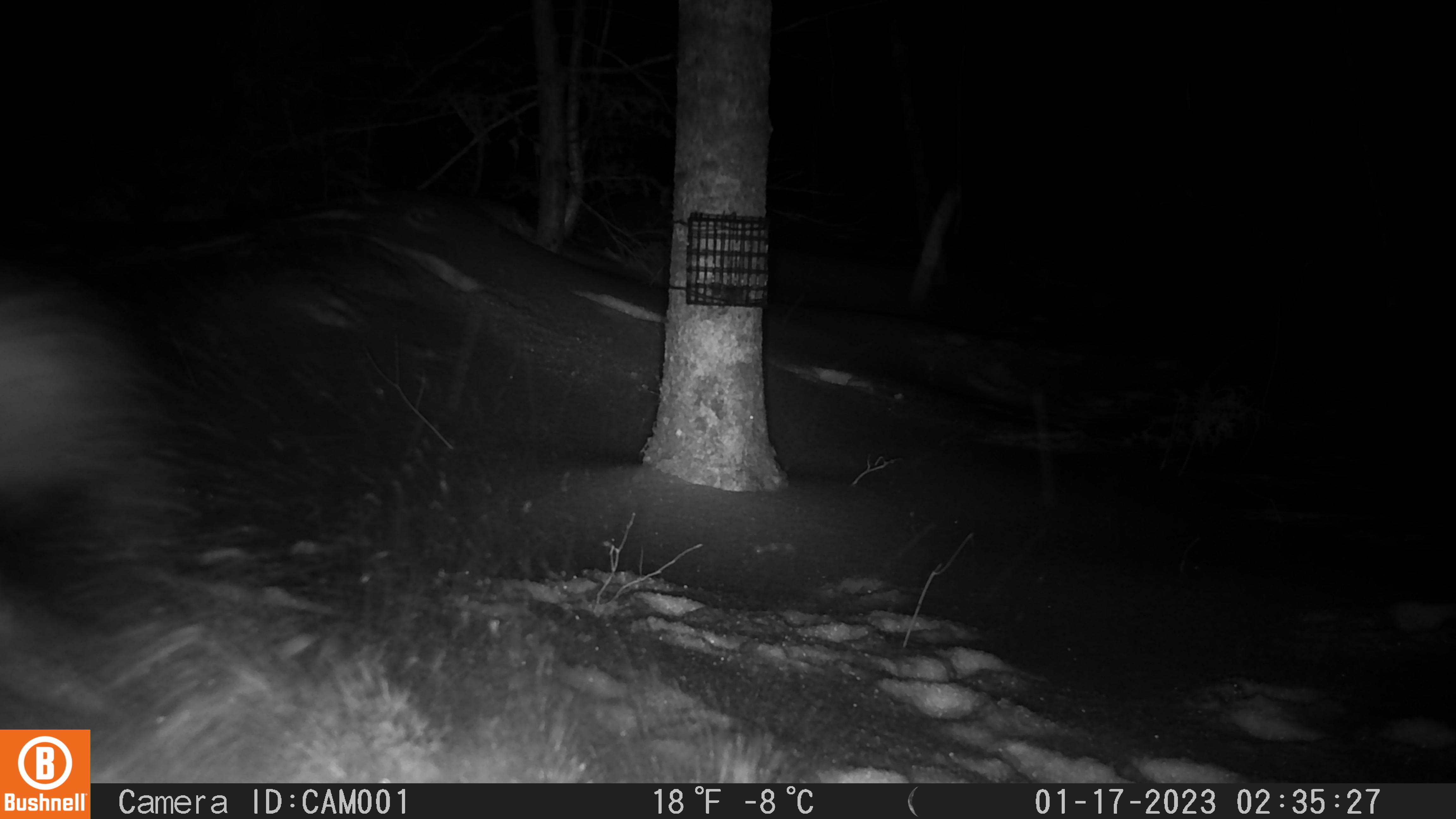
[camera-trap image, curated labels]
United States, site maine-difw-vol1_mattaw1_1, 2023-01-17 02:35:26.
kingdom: Animalia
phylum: Chordata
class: Mammalia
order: Carnivora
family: Canidae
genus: Canis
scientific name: Canis latrans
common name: coyote